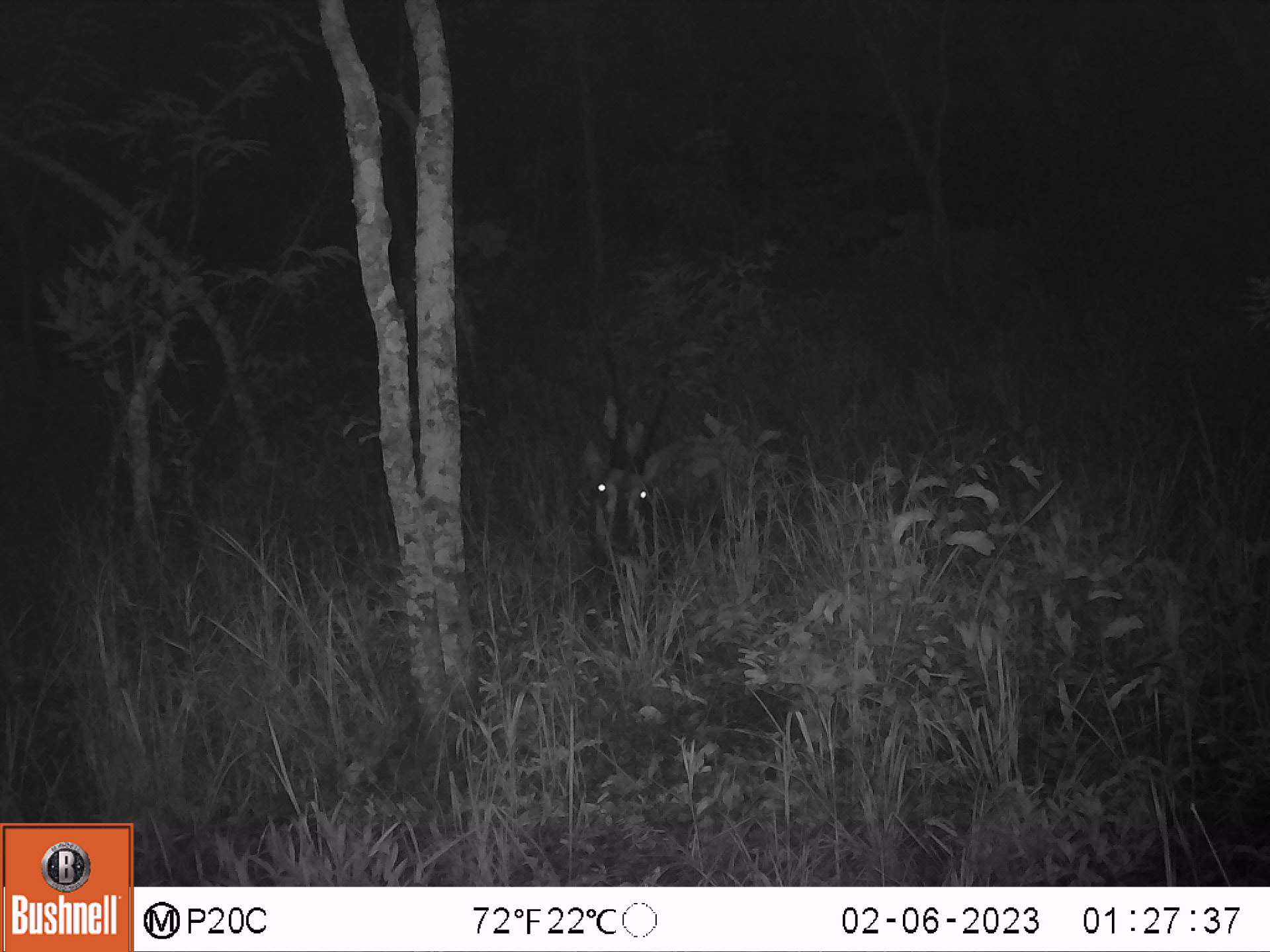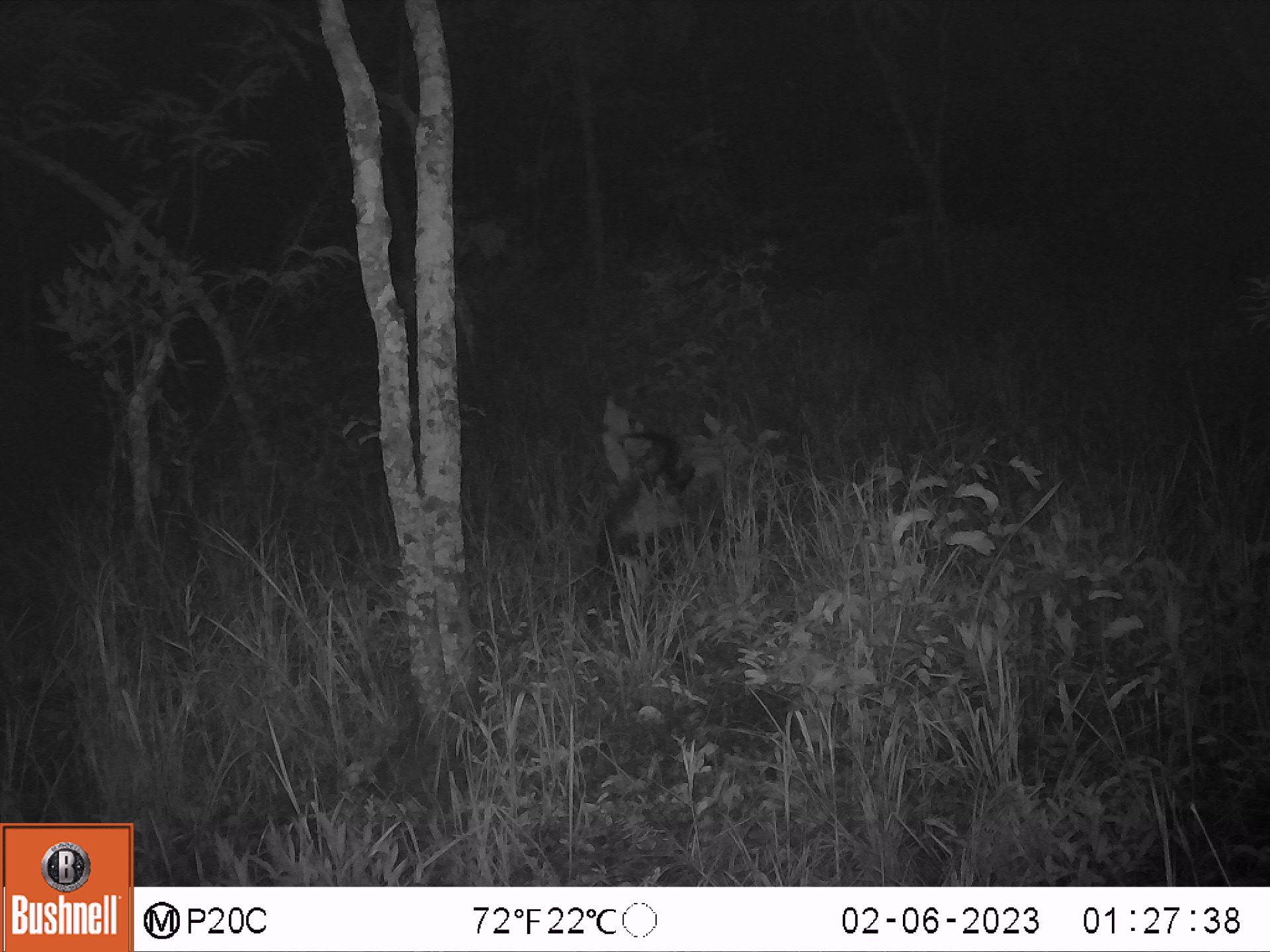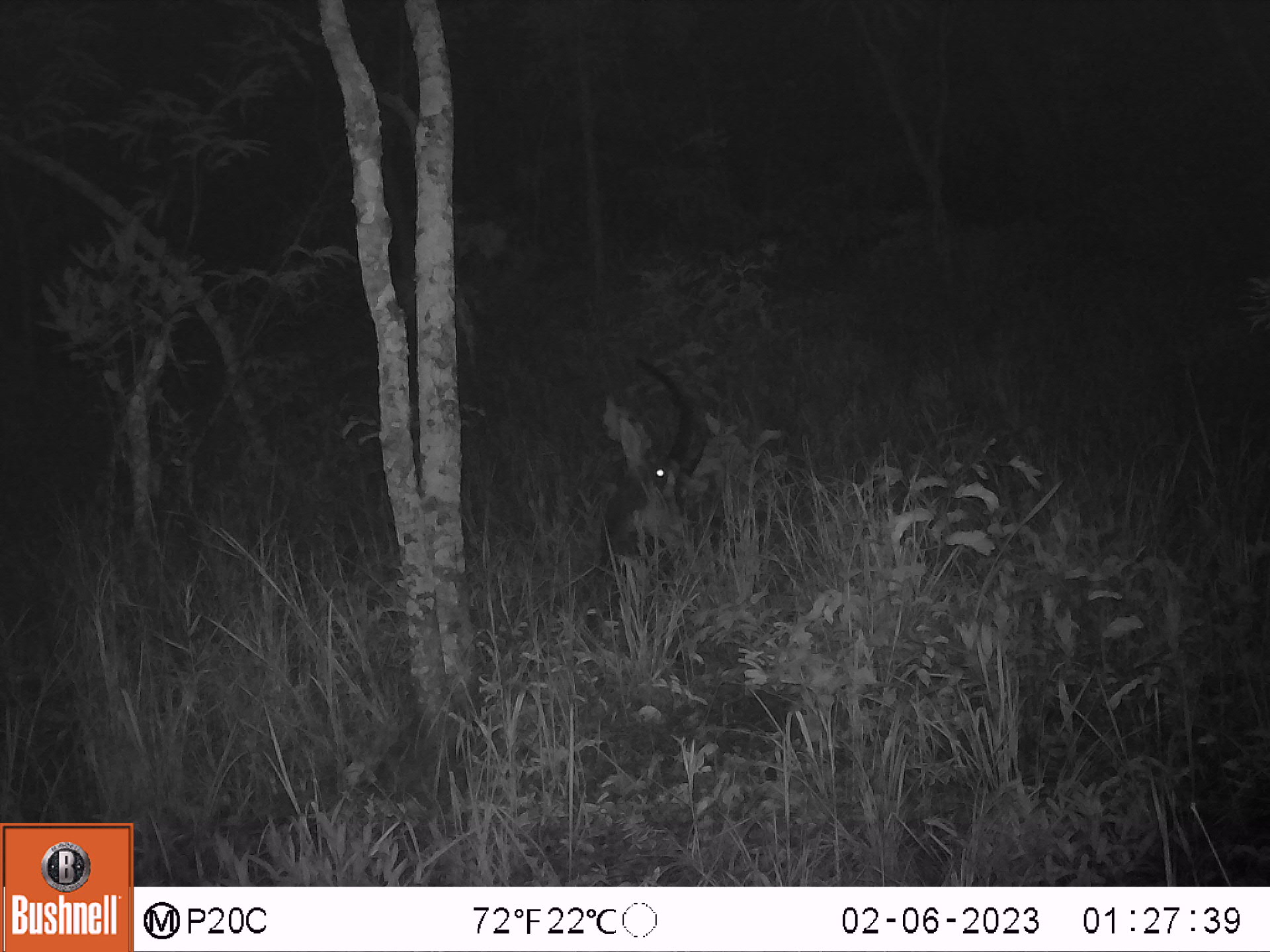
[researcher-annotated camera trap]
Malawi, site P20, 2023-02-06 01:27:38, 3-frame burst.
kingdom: Animalia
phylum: Chordata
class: Mammalia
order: Artiodactyla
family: Bovidae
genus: Hippotragus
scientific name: Hippotragus niger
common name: sable antelope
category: sable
Sable (sable antelope) (Hippotragus niger), count 1.